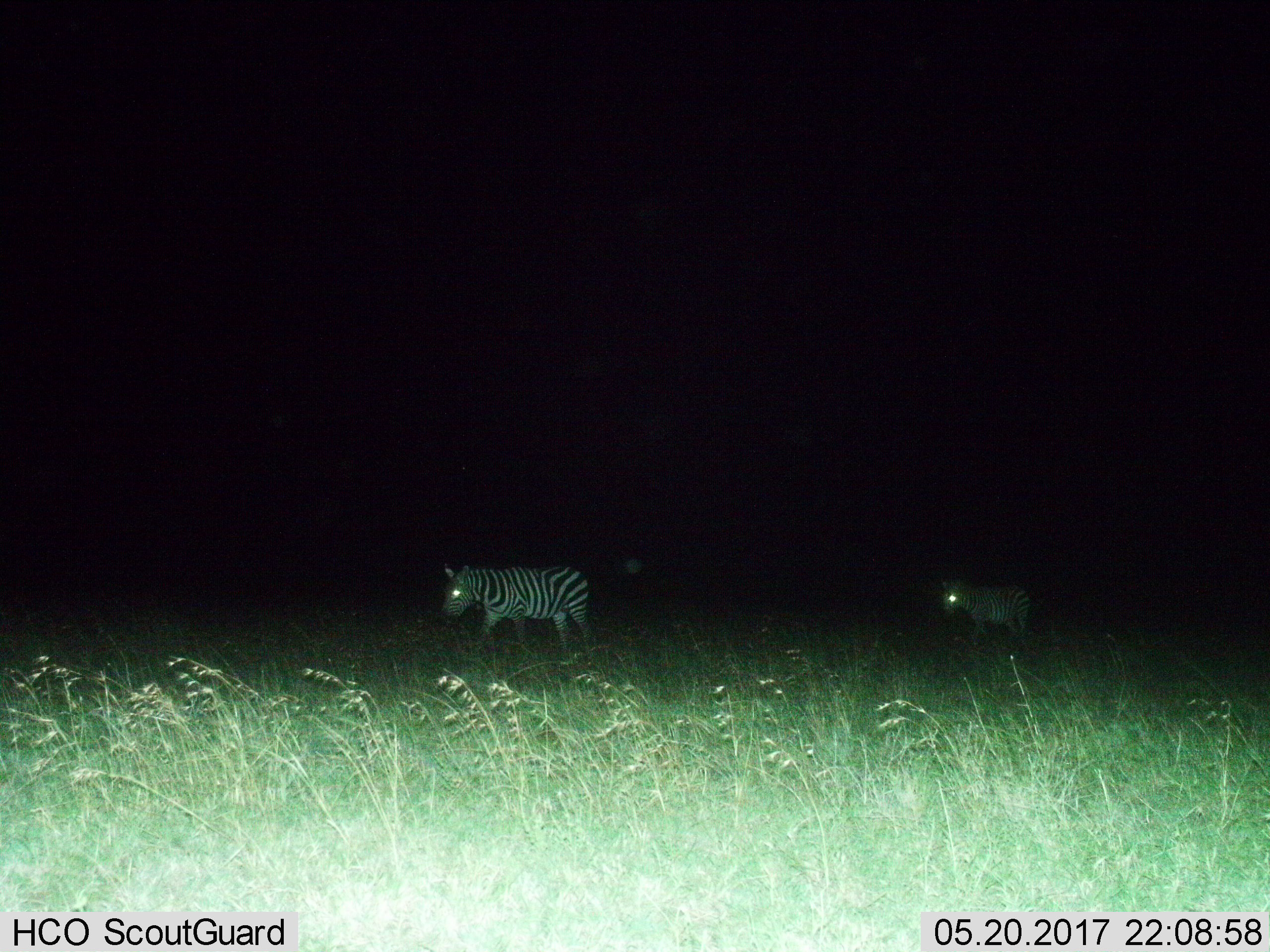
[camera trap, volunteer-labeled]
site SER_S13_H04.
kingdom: Animalia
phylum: Chordata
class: Mammalia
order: Perissodactyla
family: Equidae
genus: Equus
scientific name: Equus quagga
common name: plains zebra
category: zebraplains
Zebraplains (plains zebra) (Equus quagga), count 2. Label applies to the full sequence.